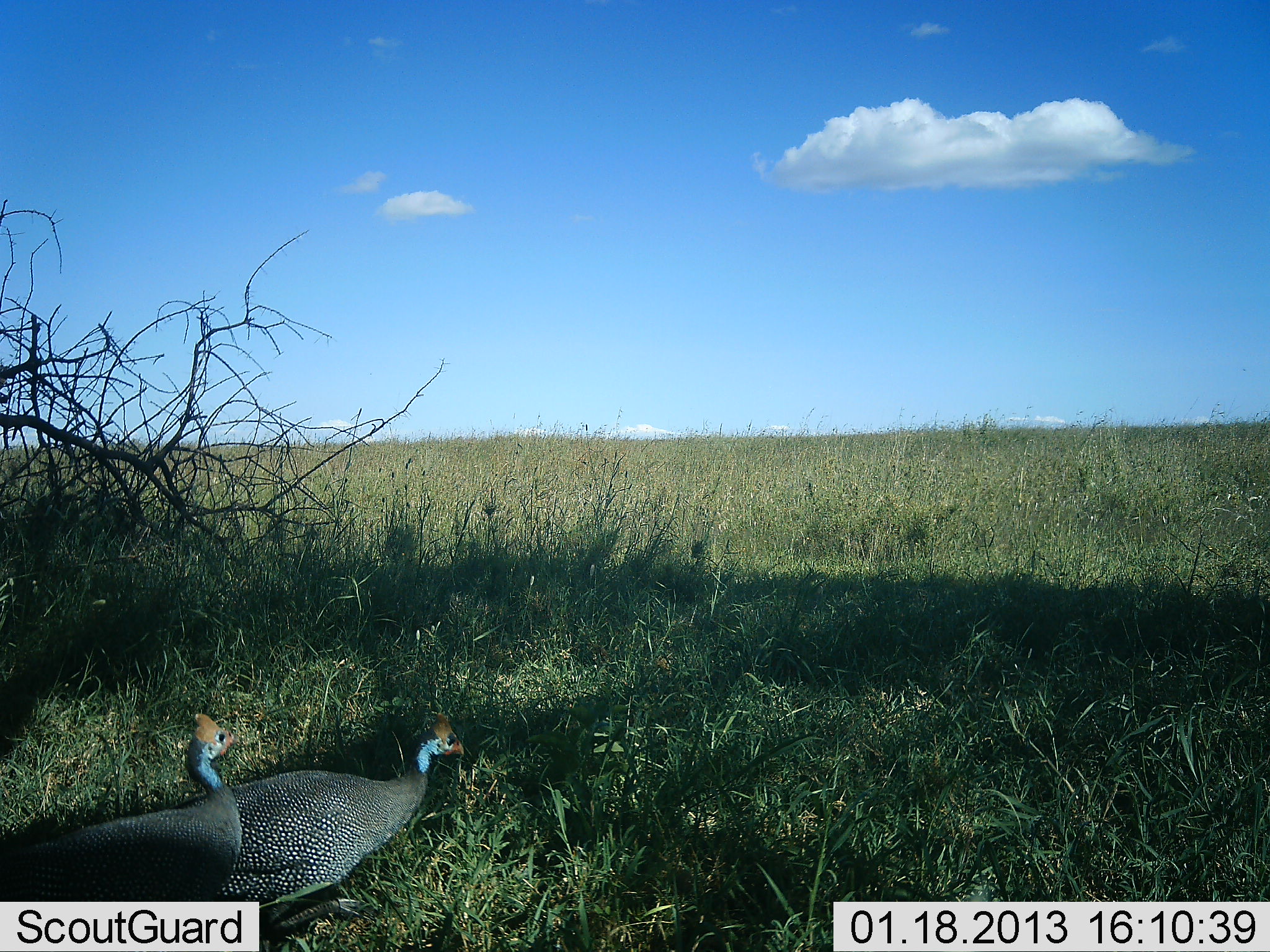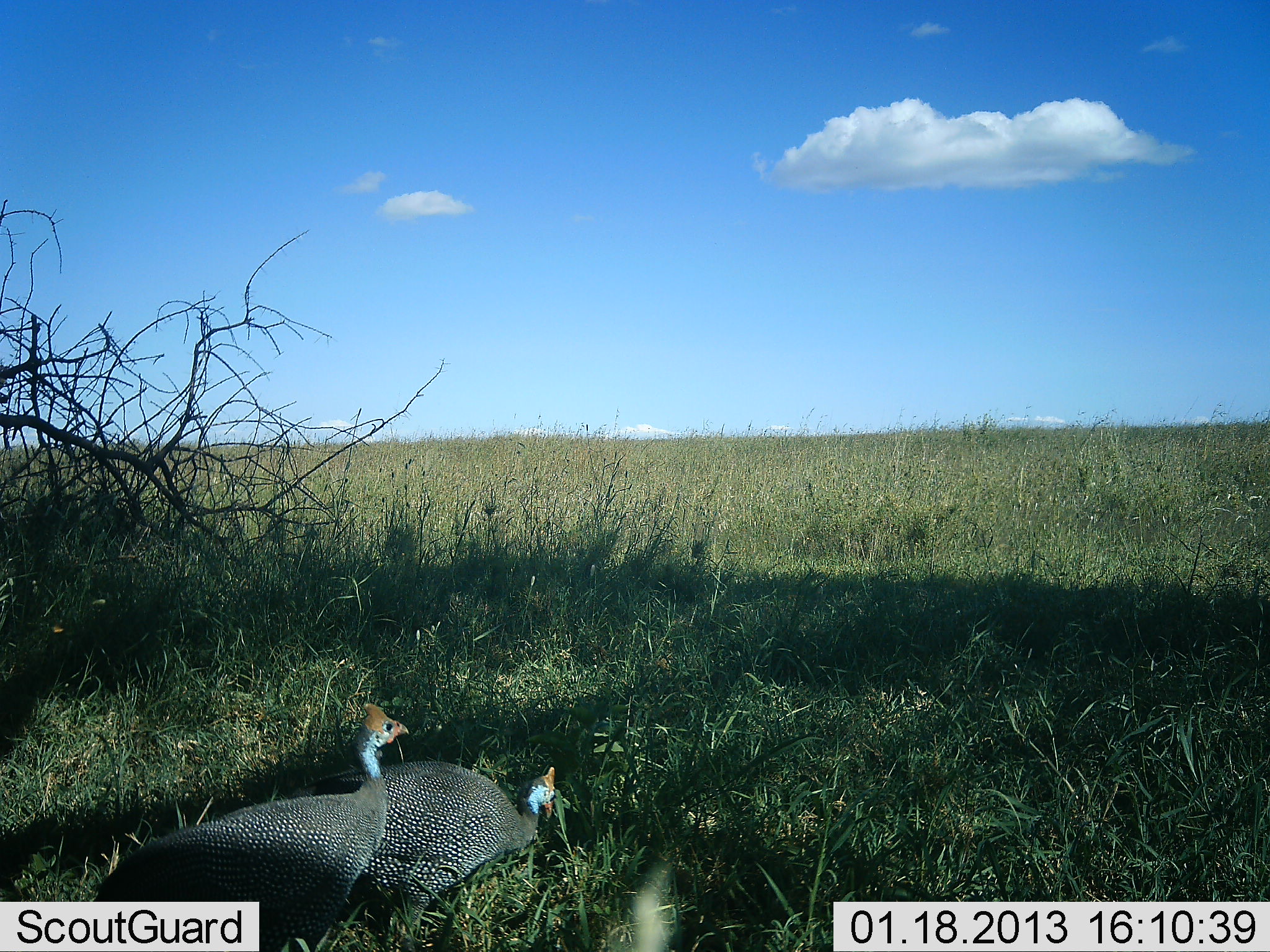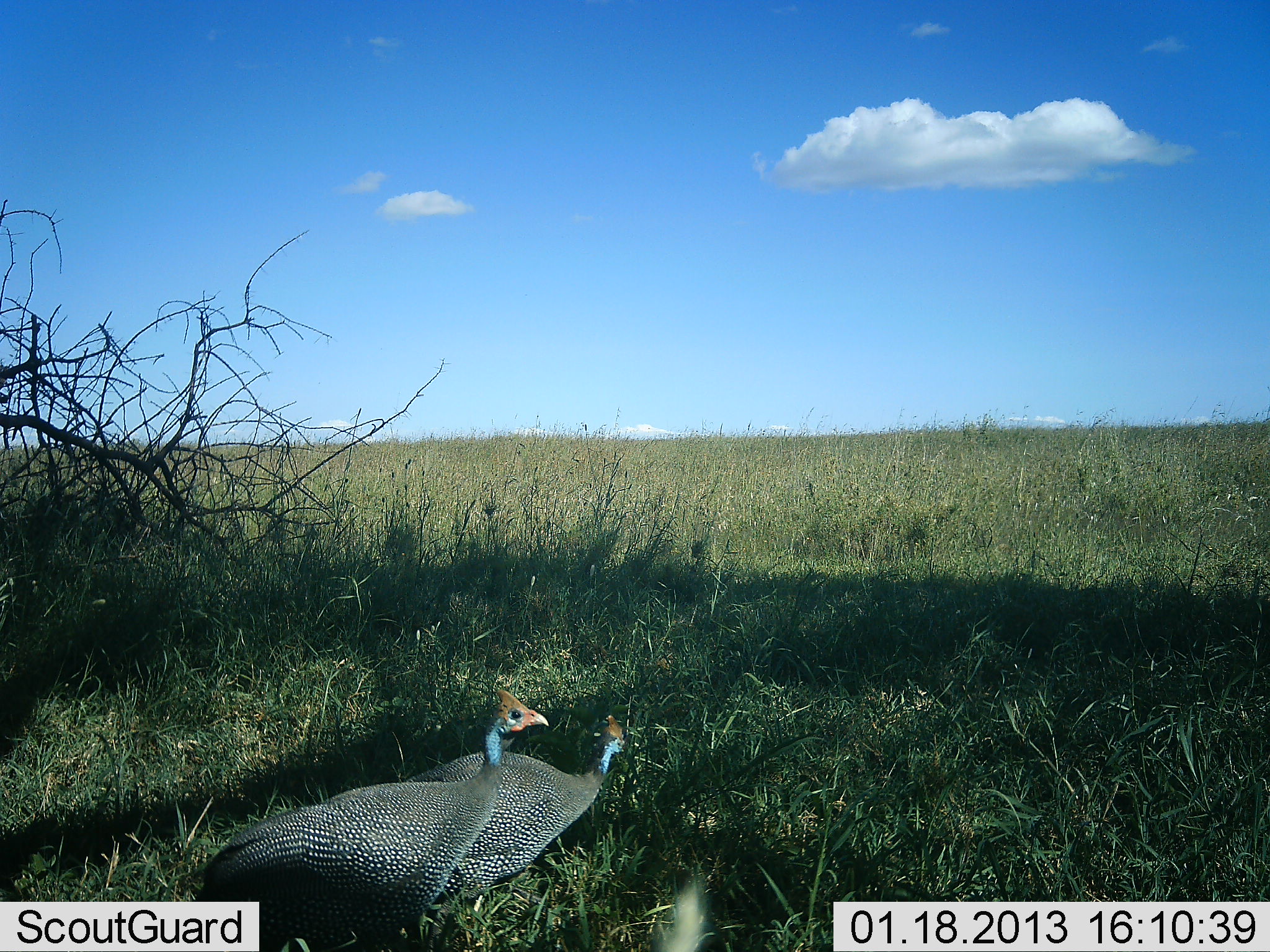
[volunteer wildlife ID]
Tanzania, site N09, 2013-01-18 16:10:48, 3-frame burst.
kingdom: Animalia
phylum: Chordata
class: Aves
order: Galliformes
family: Numididae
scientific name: Numididae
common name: guinea fowl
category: guineafowl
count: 2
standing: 12%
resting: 0%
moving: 81%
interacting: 0%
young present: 0%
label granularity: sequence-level